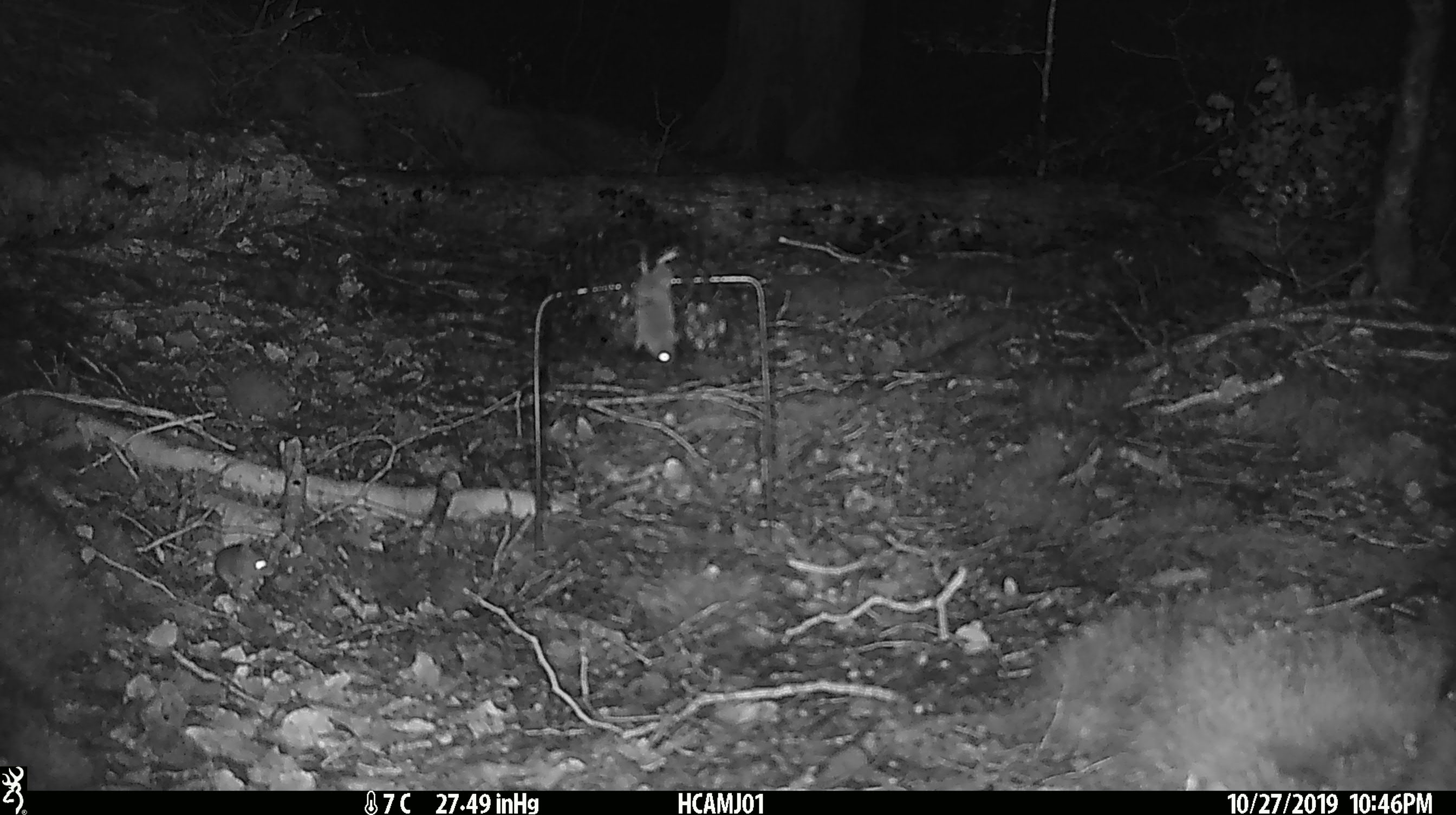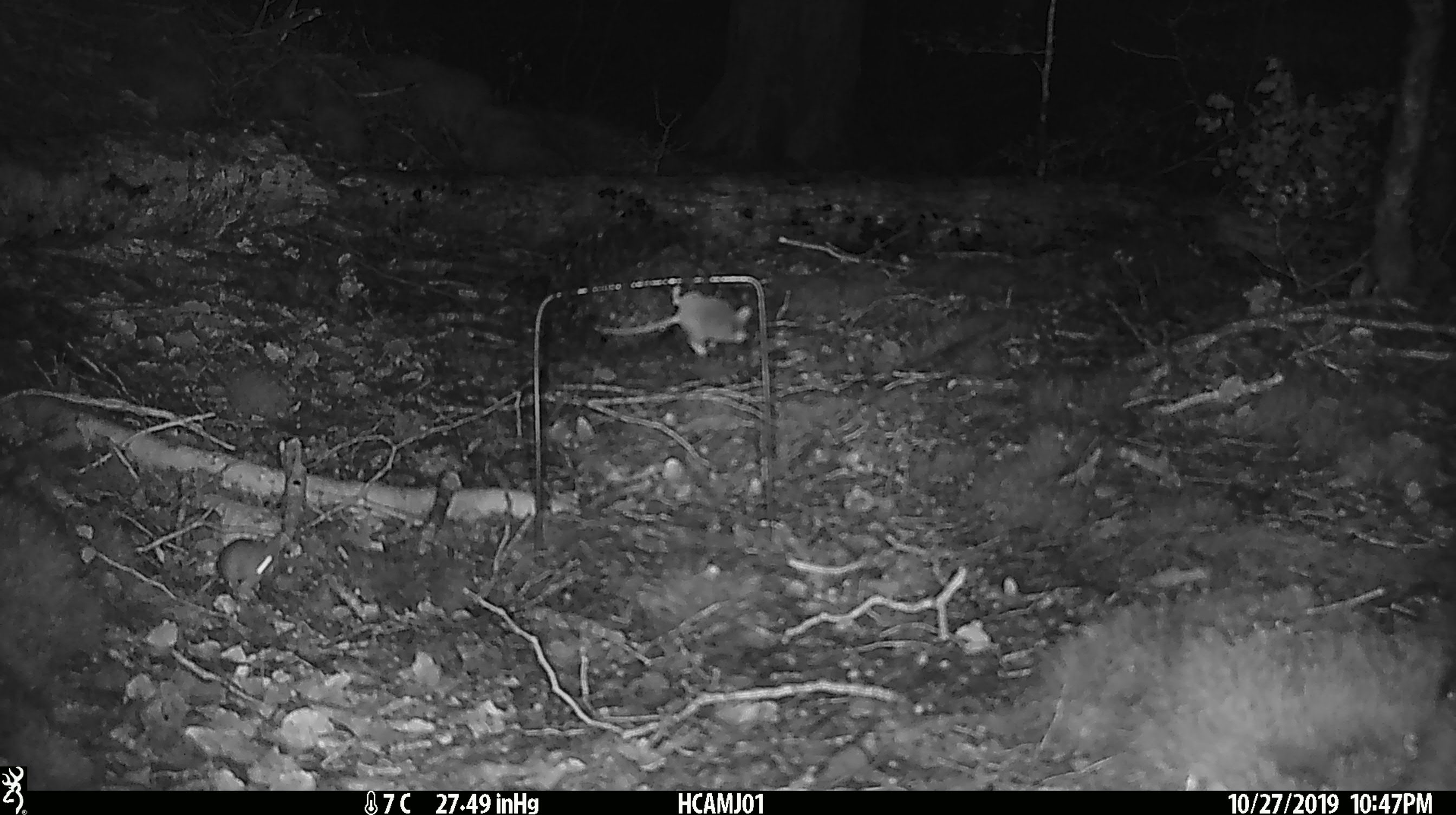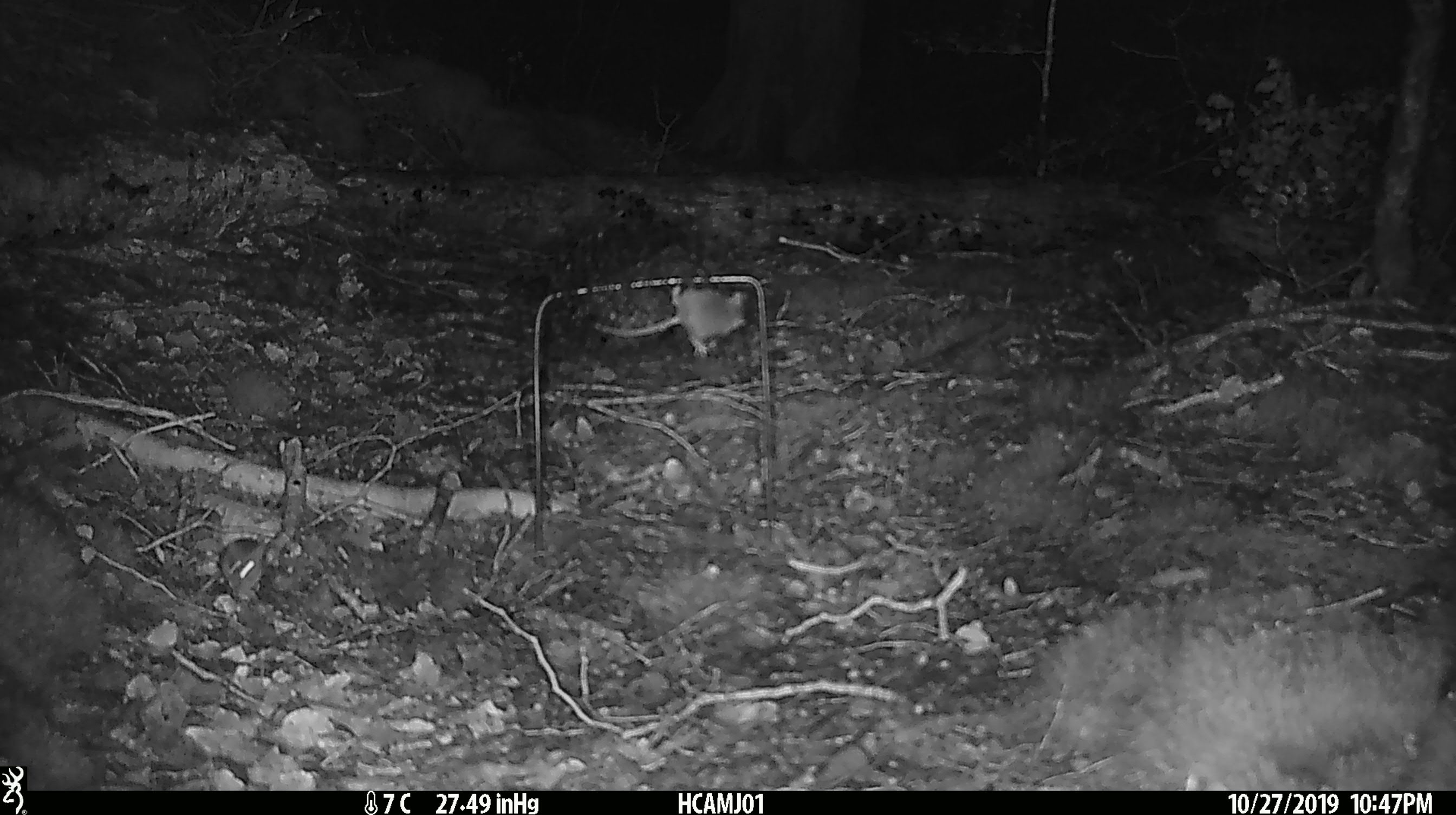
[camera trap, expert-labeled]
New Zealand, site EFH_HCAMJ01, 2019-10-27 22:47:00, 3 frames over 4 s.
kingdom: Animalia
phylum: Chordata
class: Mammalia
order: Rodentia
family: Muridae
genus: Mus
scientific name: Mus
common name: mouse